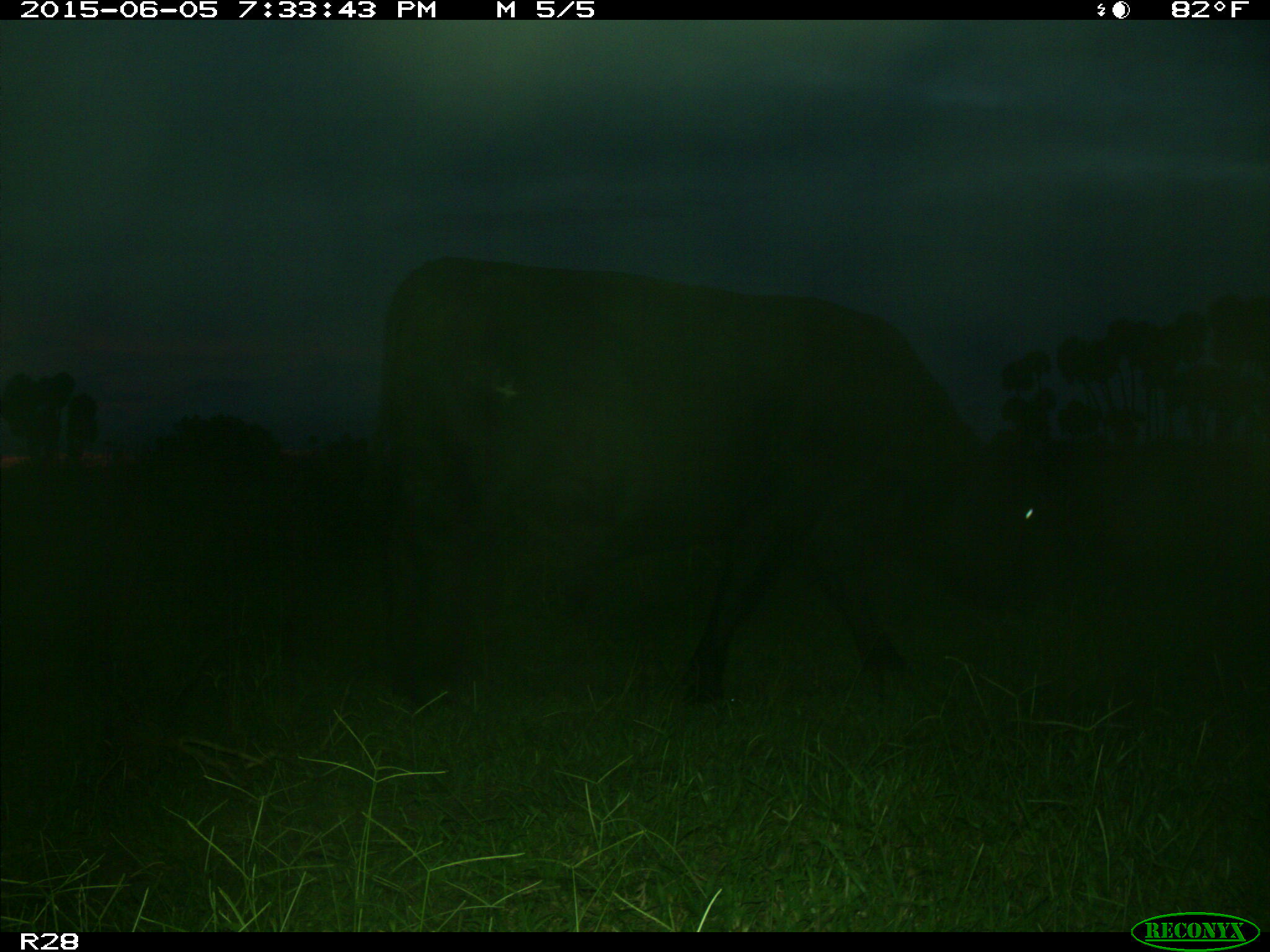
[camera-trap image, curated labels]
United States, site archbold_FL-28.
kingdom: Animalia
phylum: Chordata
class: Mammalia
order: Artiodactyla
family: Bovidae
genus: Bos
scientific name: Bos taurus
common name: domestic cow